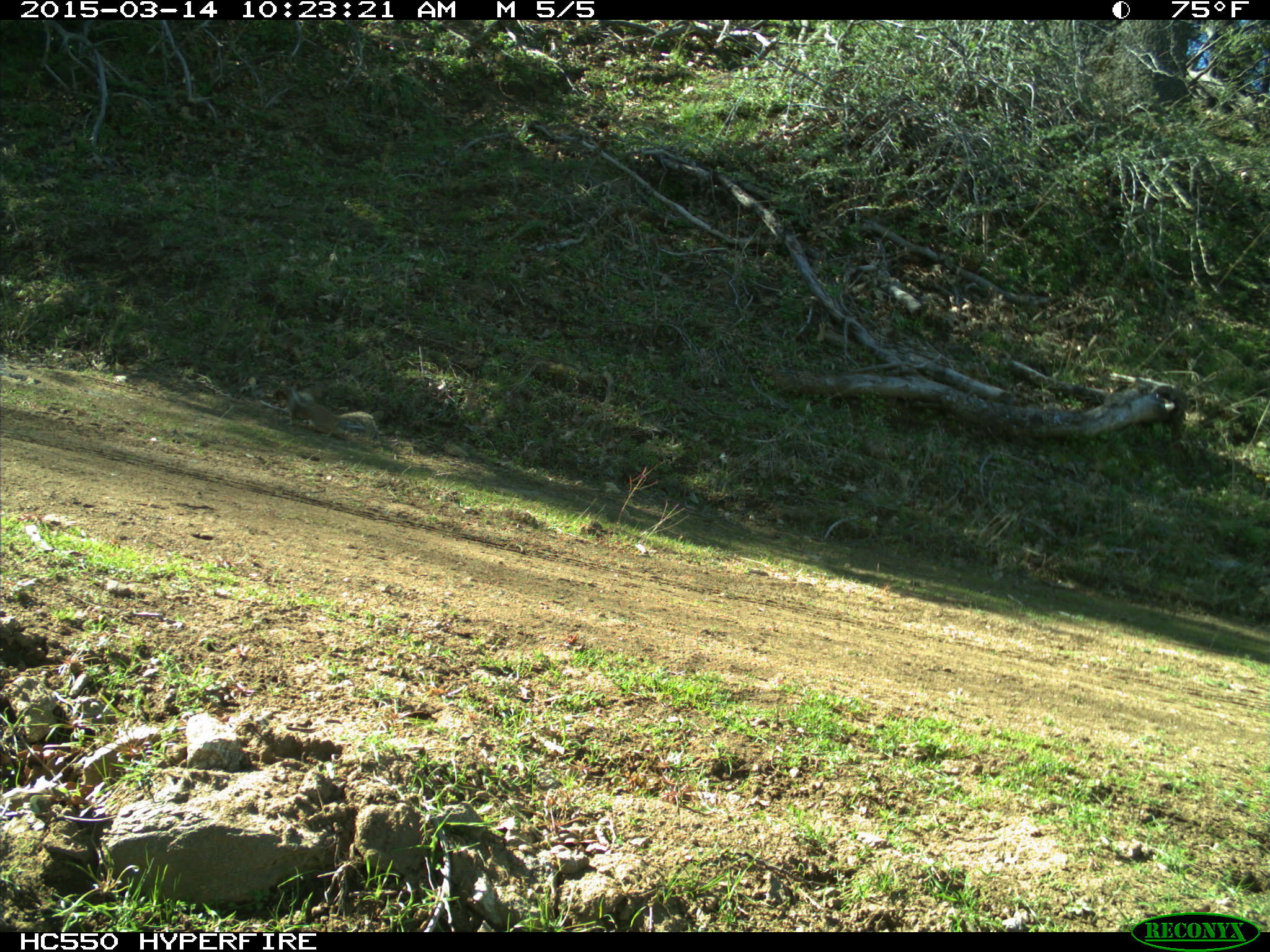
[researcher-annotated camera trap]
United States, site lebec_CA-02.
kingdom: Animalia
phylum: Chordata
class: Mammalia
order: Rodentia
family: Sciuridae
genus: Otospermophilus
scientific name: Otospermophilus beecheyi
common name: california ground squirrel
Otospermophilus beecheyi (california ground squirrel).